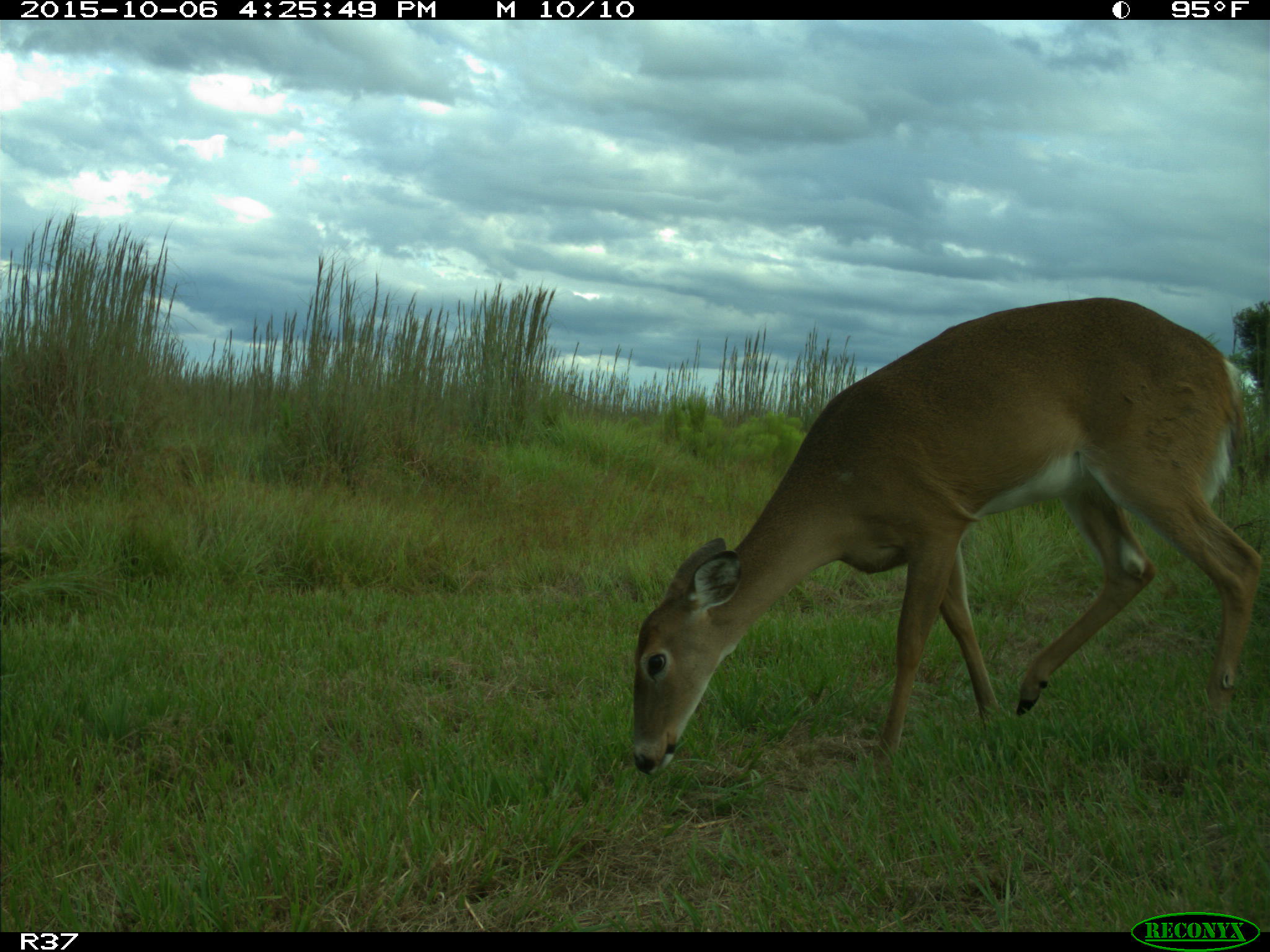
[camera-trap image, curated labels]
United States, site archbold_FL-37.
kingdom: Animalia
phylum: Chordata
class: Mammalia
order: Artiodactyla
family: Cervidae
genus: Odocoileus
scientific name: Odocoileus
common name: deer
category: unidentified deer